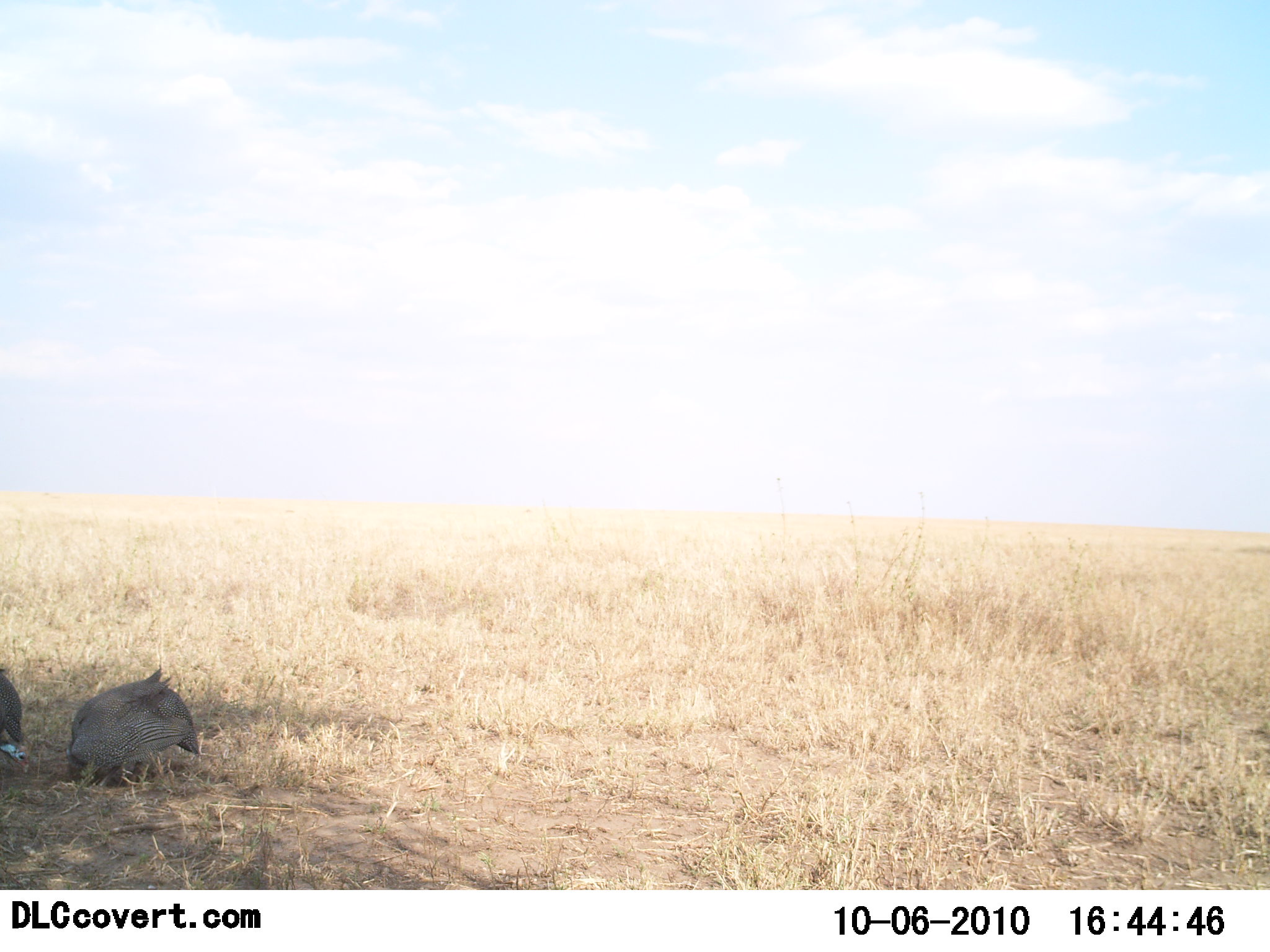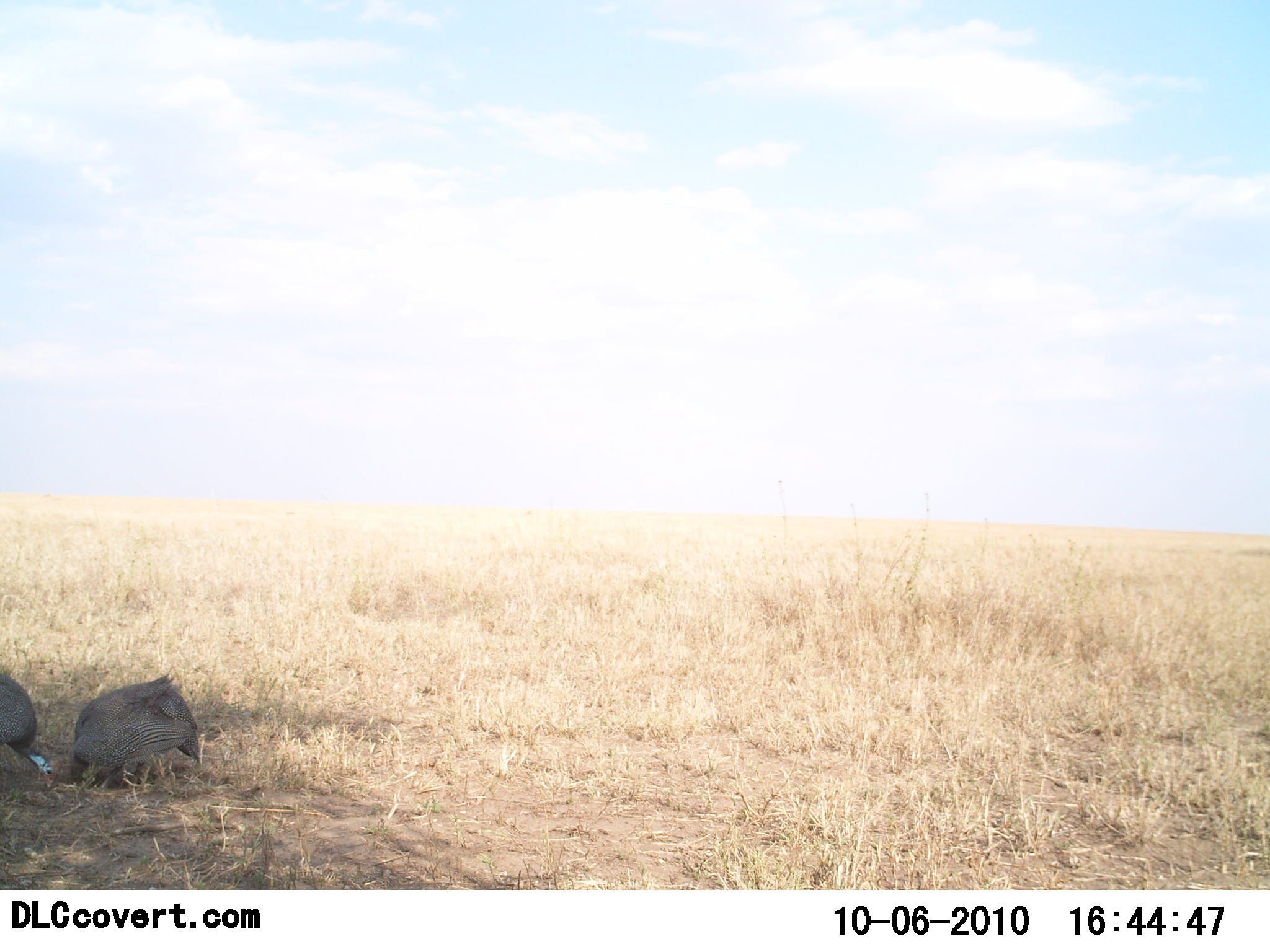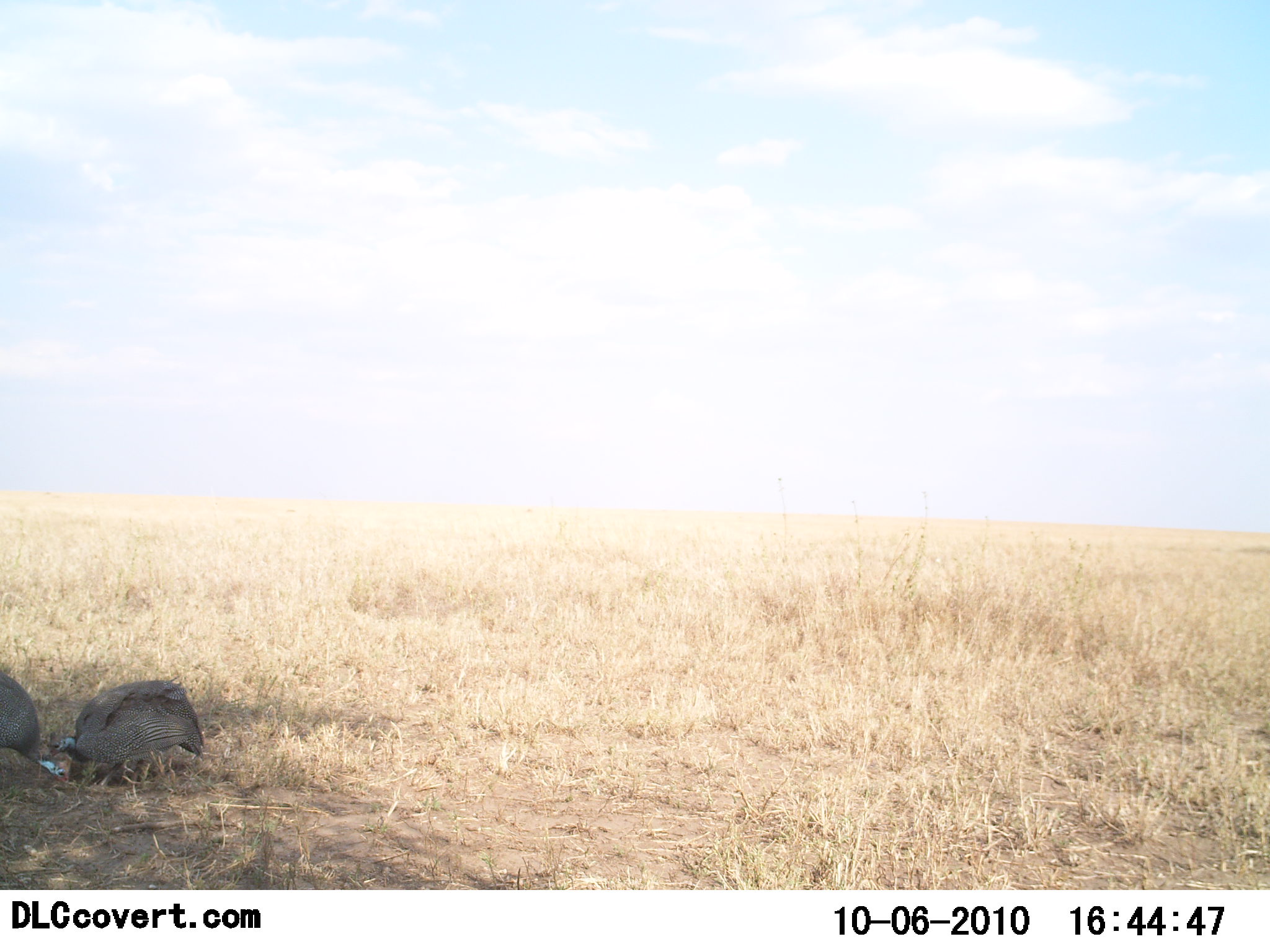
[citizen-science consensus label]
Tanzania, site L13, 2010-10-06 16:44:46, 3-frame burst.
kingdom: Animalia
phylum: Chordata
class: Aves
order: Galliformes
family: Numididae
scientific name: Numididae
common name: guinea fowl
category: guineafowl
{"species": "guineafowl (guinea fowl) (Numididae)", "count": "2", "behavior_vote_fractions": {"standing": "29%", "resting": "0%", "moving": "14%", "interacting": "14%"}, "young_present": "0%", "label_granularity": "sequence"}